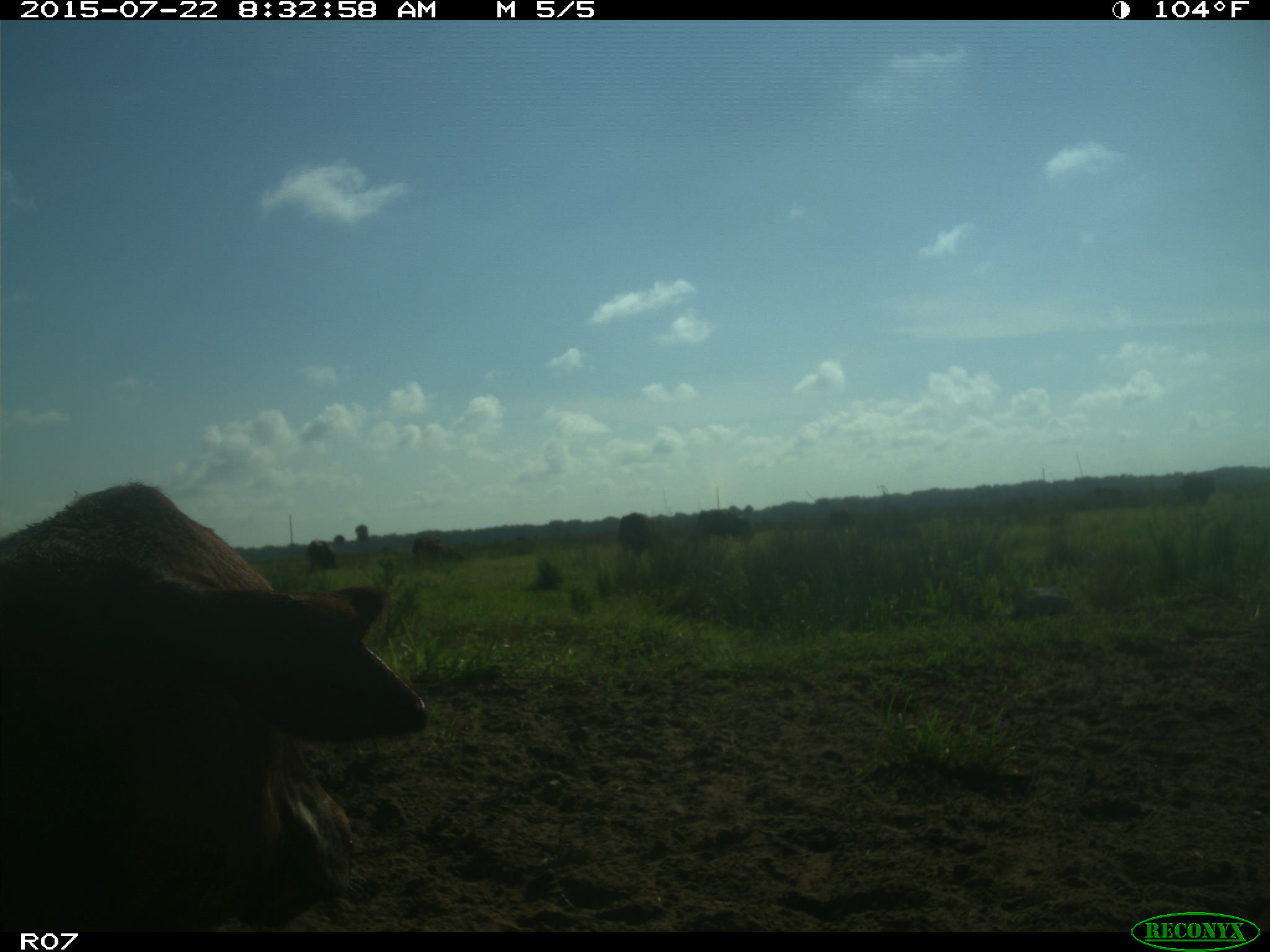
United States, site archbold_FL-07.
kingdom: Animalia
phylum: Chordata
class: Mammalia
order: Artiodactyla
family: Bovidae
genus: Bos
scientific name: Bos taurus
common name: domestic cow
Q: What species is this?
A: Bos taurus (domestic cow).